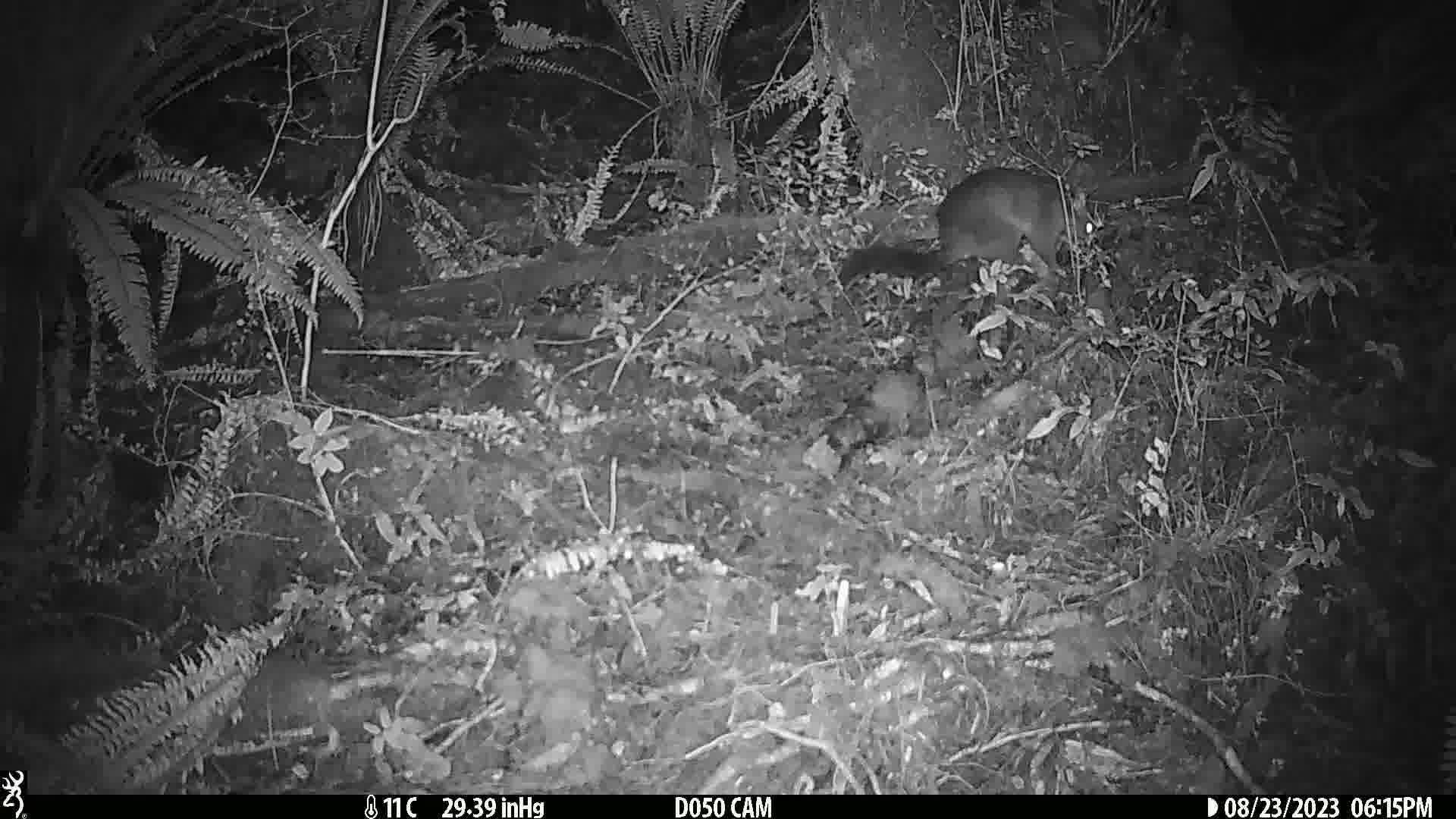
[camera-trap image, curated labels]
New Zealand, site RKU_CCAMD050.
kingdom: Animalia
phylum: Chordata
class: Mammalia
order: Diprotodontia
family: Phalangeridae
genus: Trichosurus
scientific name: Trichosurus vulpecula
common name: common brushtail possum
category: possum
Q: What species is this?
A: Possum (common brushtail possum) (Trichosurus vulpecula).